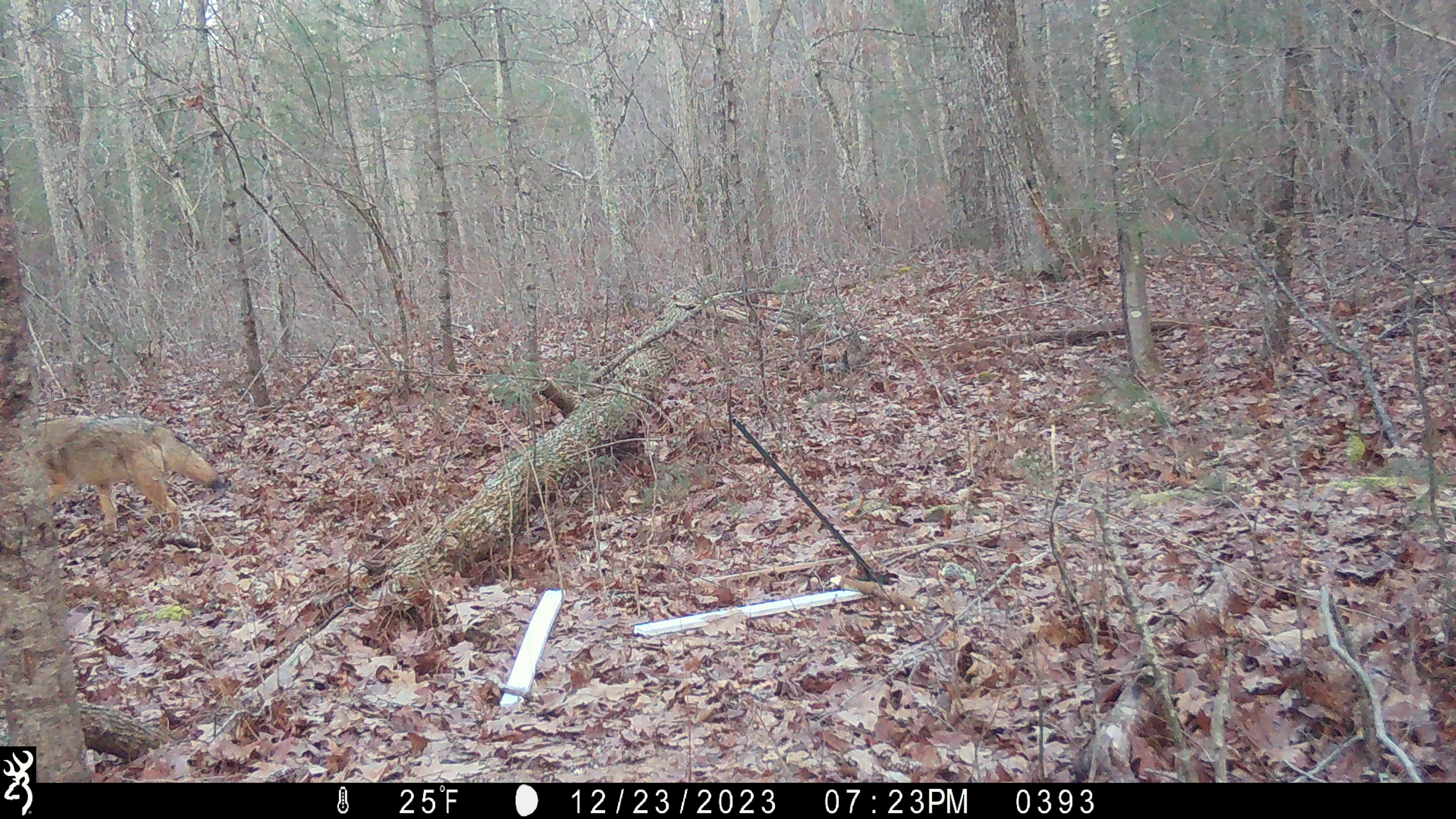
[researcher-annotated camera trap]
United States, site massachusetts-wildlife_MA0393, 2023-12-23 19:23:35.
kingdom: Animalia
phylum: Chordata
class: Mammalia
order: Carnivora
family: Canidae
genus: Canis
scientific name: Canis latrans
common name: coyote